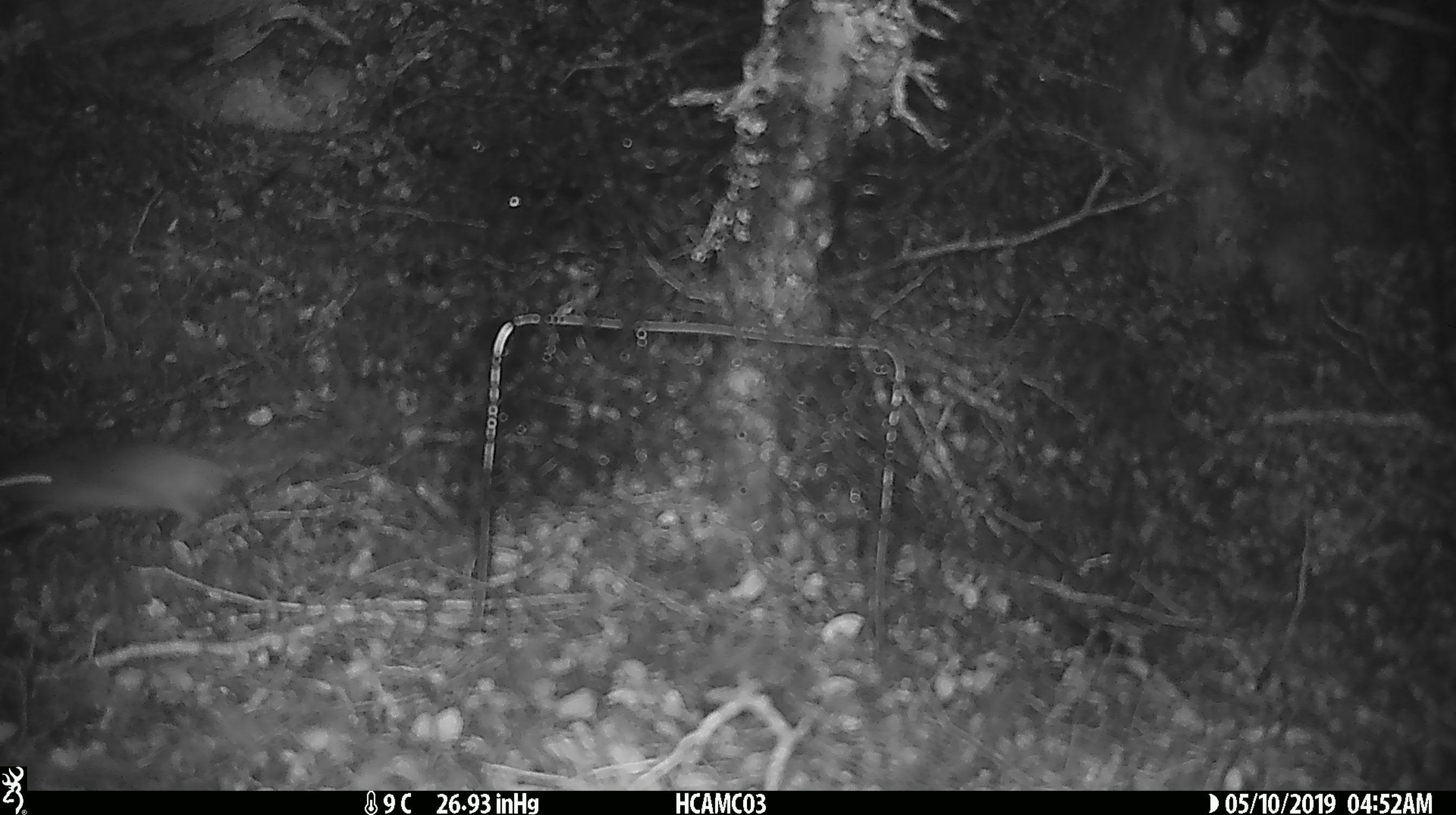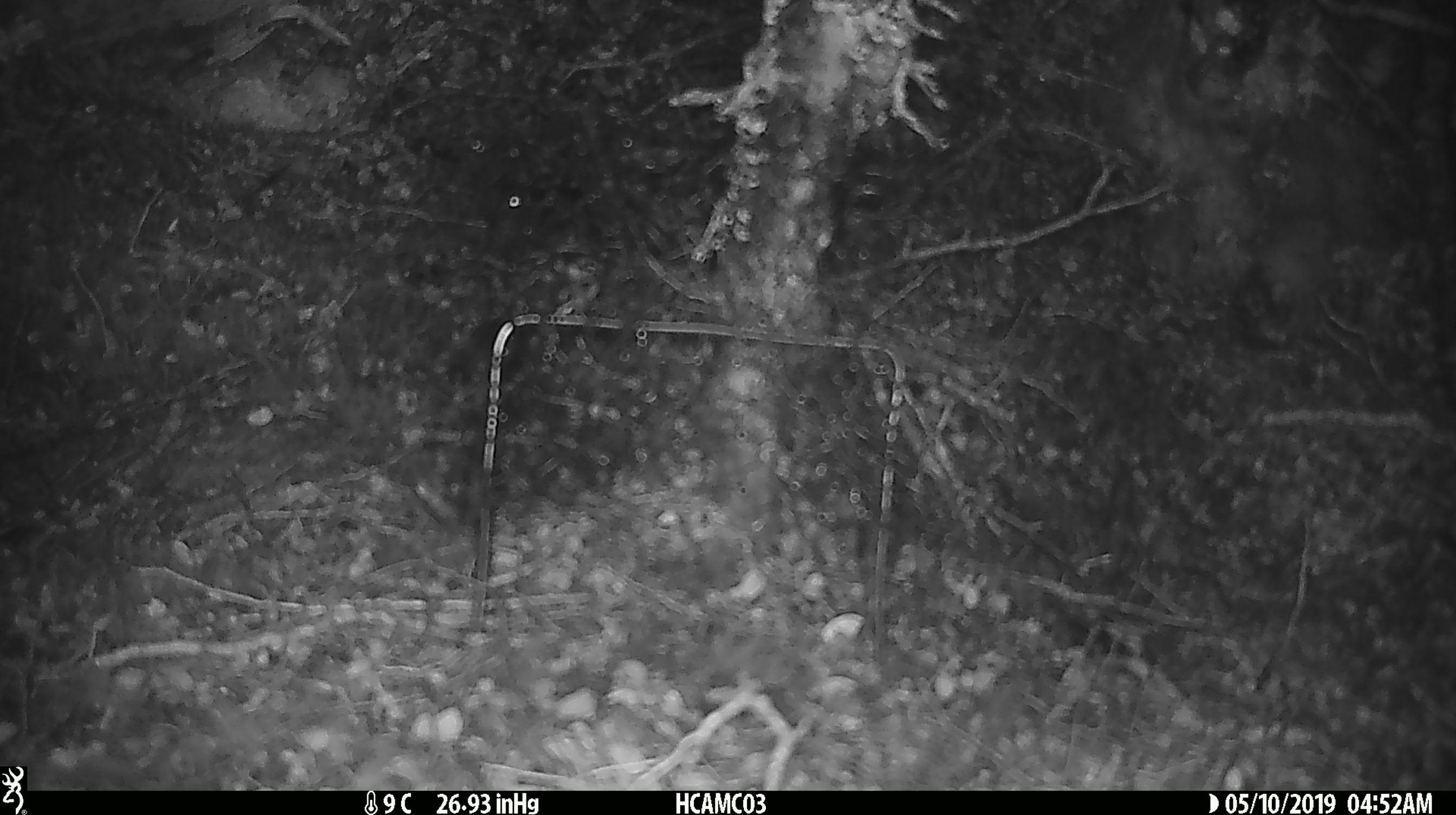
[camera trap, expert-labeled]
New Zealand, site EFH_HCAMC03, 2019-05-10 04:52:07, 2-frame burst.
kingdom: Animalia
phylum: Chordata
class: Mammalia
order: Rodentia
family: Muridae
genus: Mus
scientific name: Mus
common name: mouse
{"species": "mouse (Mus)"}